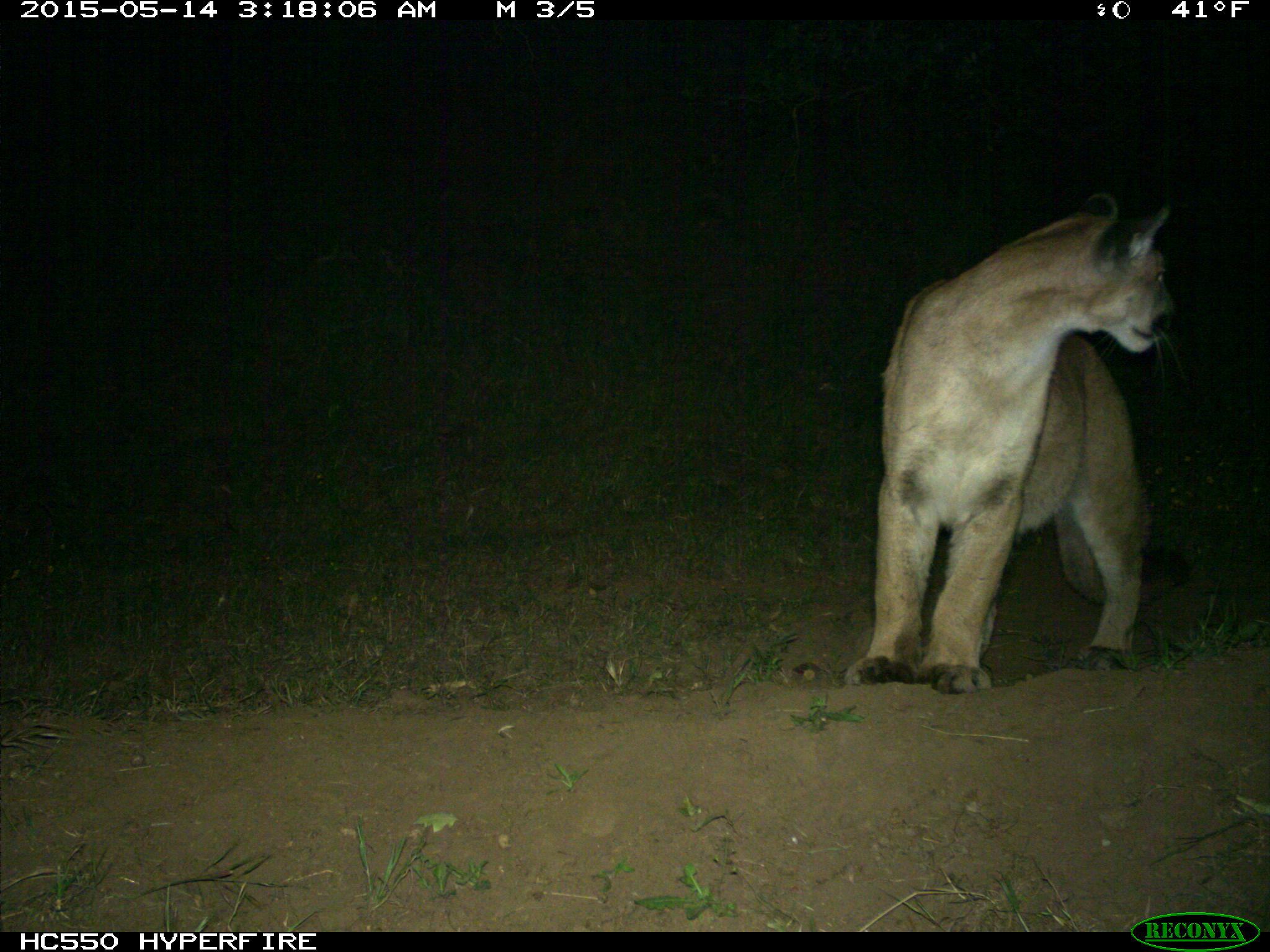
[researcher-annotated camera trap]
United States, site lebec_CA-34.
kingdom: Animalia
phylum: Chordata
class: Mammalia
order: Carnivora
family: Felidae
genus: Puma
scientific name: Puma concolor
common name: mountain lion